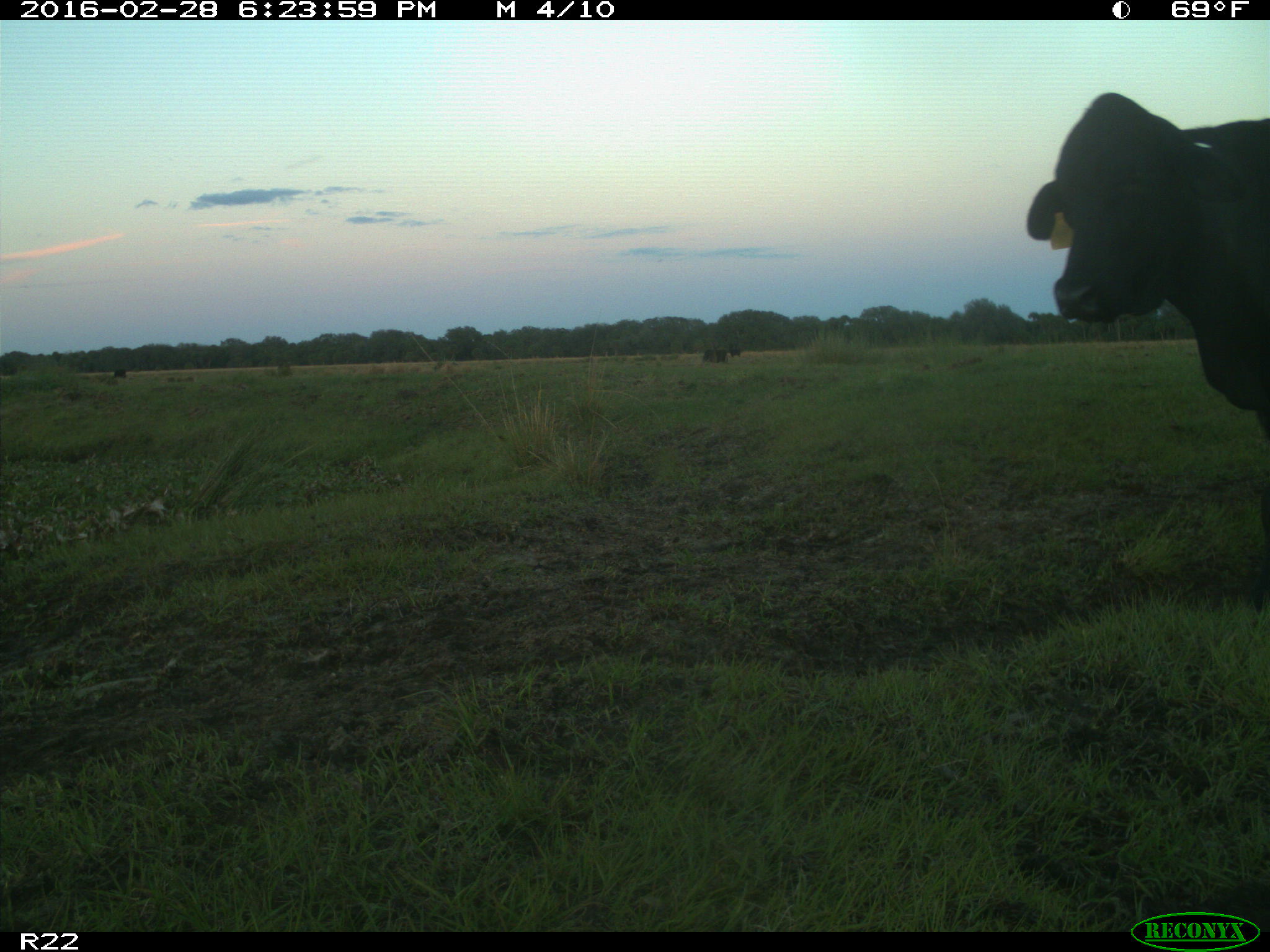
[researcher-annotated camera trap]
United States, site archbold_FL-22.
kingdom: Animalia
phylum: Chordata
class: Mammalia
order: Artiodactyla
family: Bovidae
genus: Bos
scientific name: Bos taurus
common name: domestic cow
Bos taurus (domestic cow).